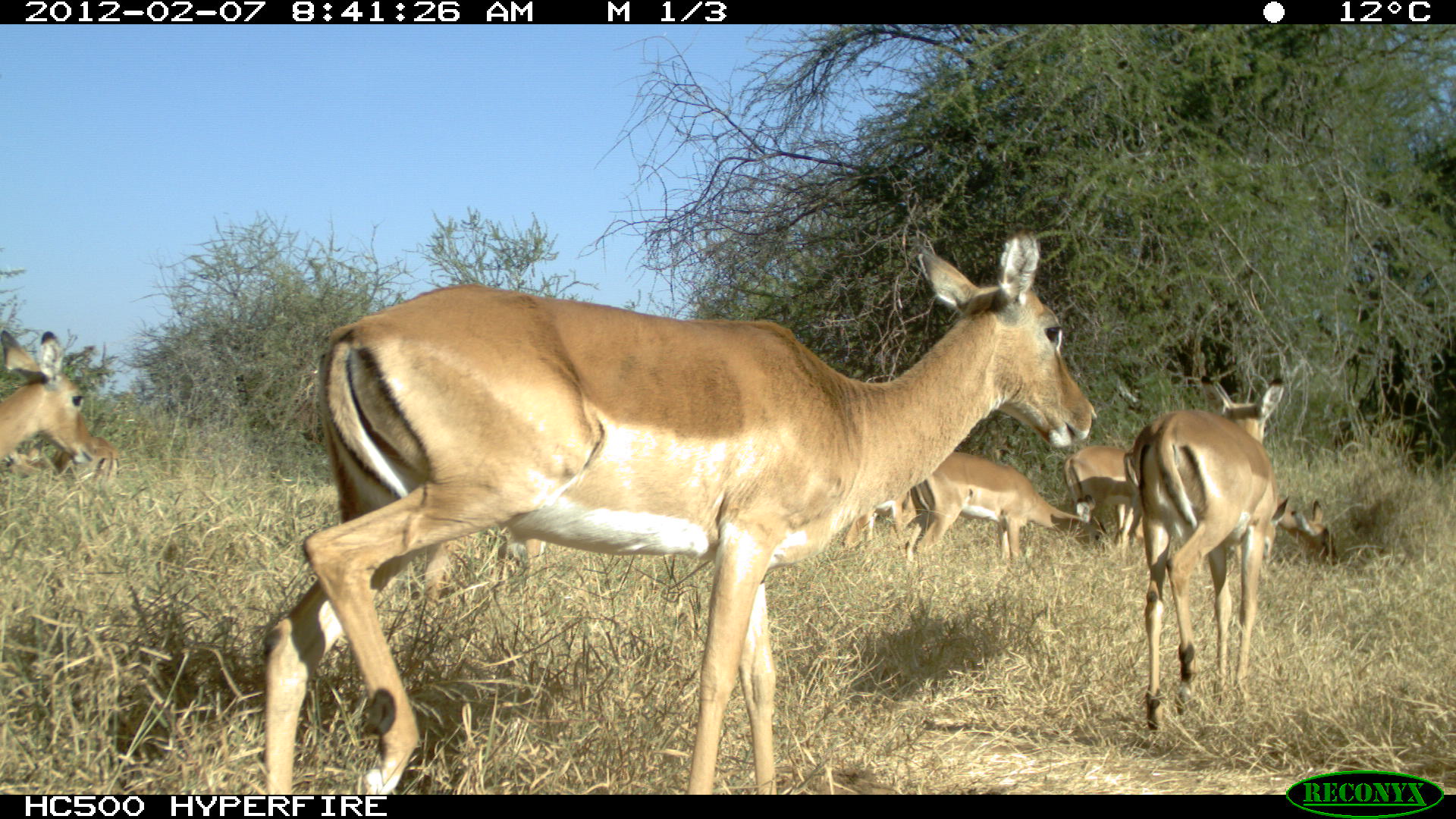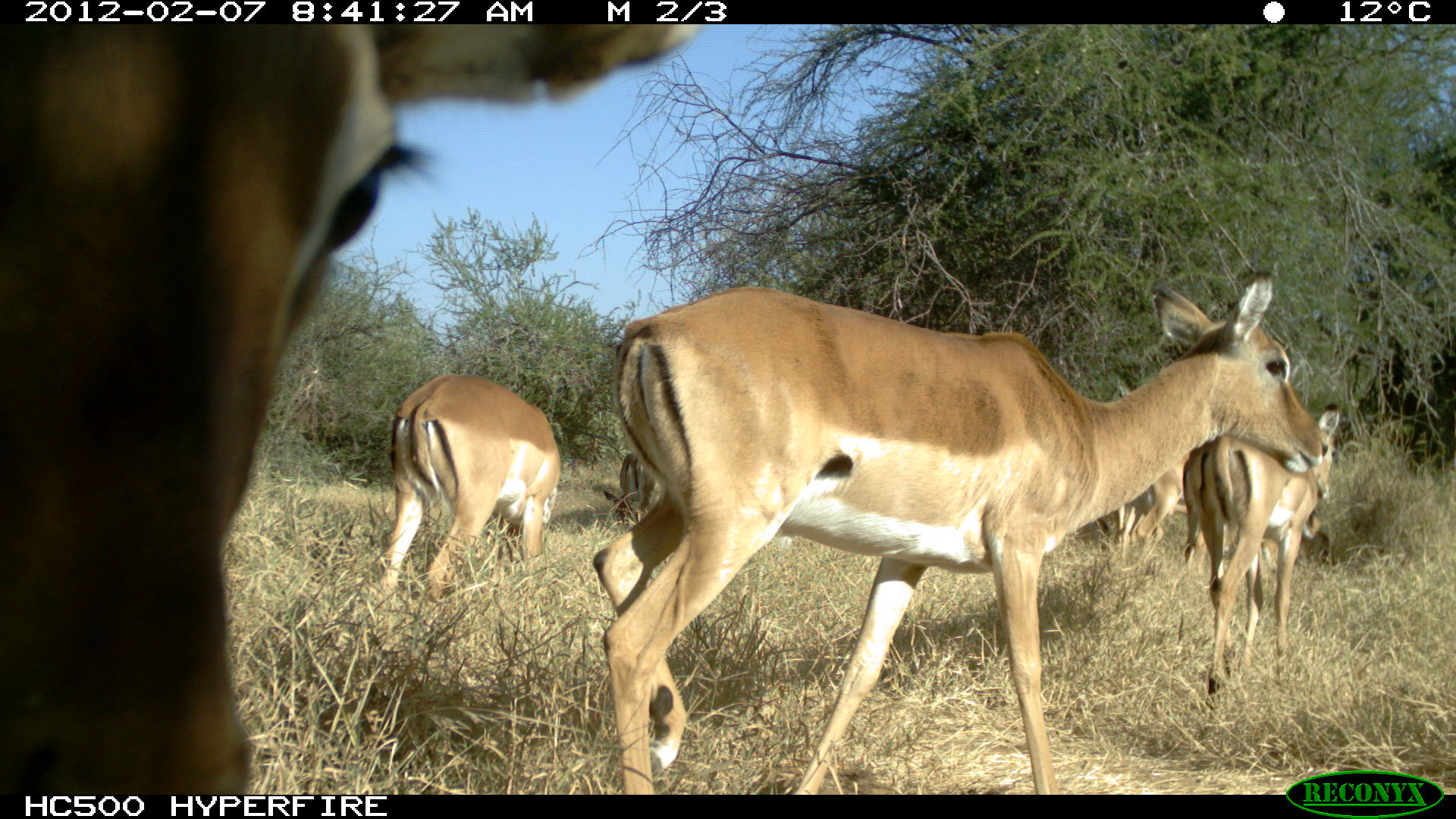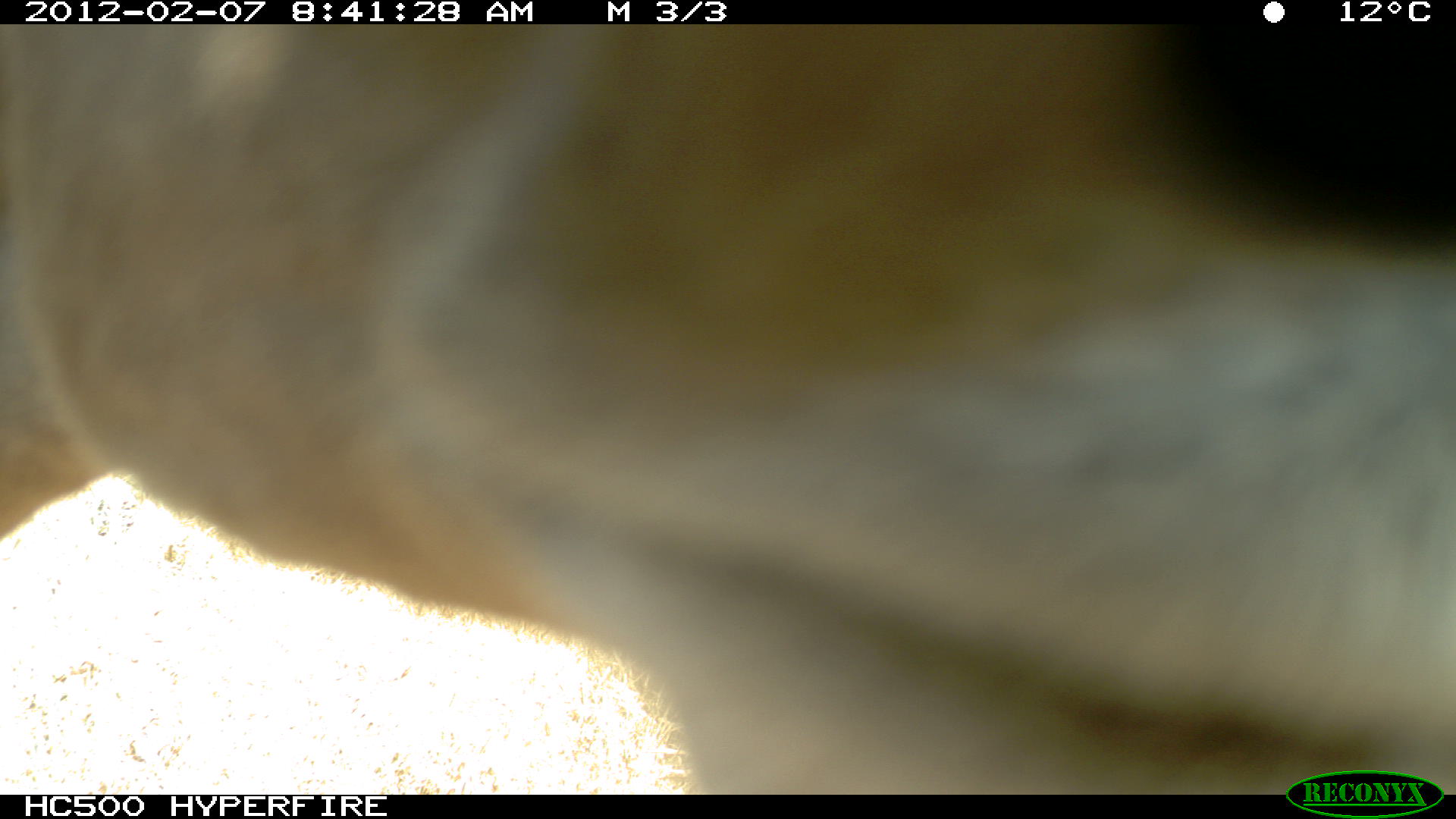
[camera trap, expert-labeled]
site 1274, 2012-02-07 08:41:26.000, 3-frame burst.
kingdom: Animalia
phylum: Chordata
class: Mammalia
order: Artiodactyla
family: Bovidae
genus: Aepyceros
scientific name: Aepyceros melampus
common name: impala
Aepyceros melampus (impala), count 8.